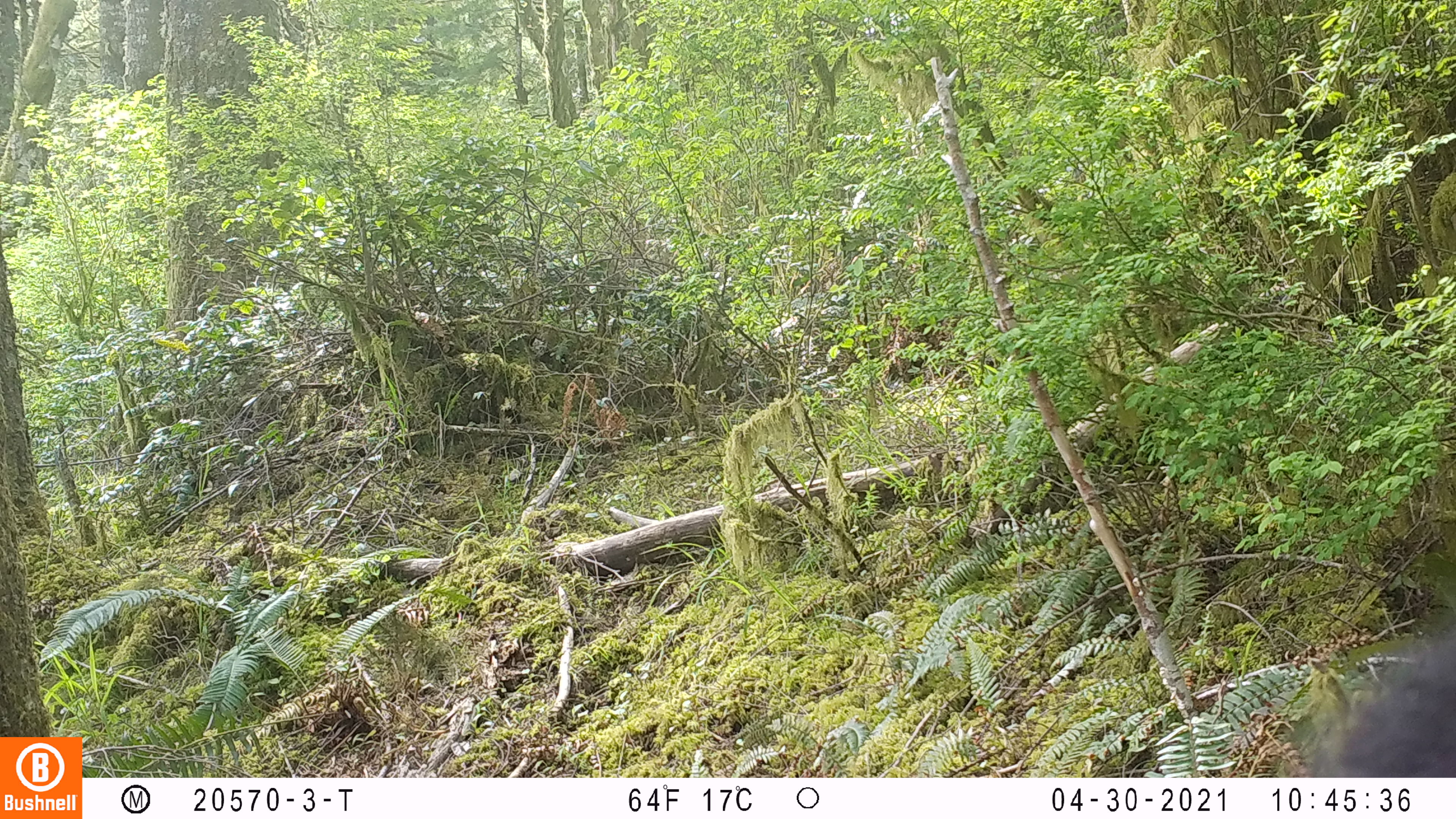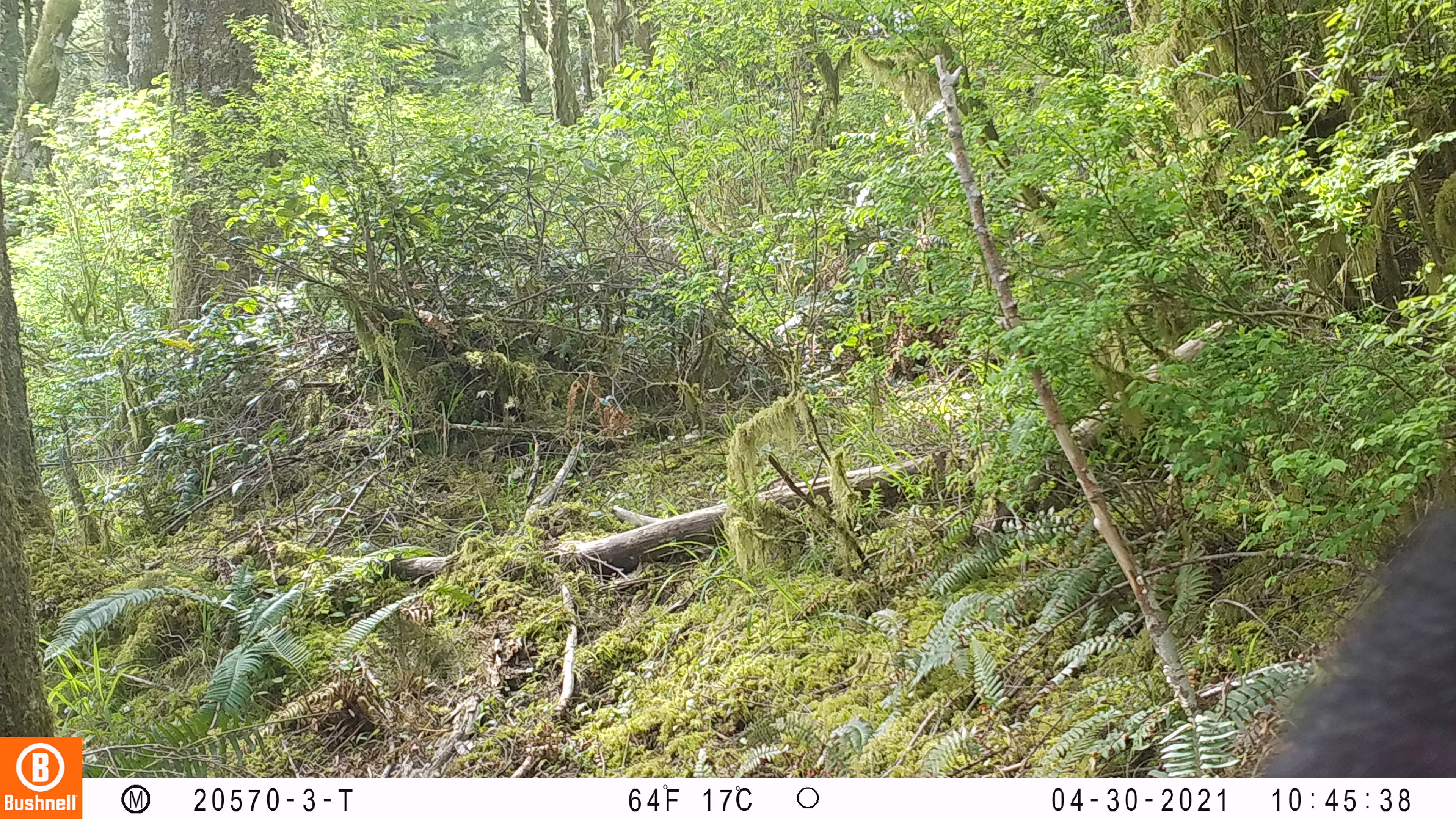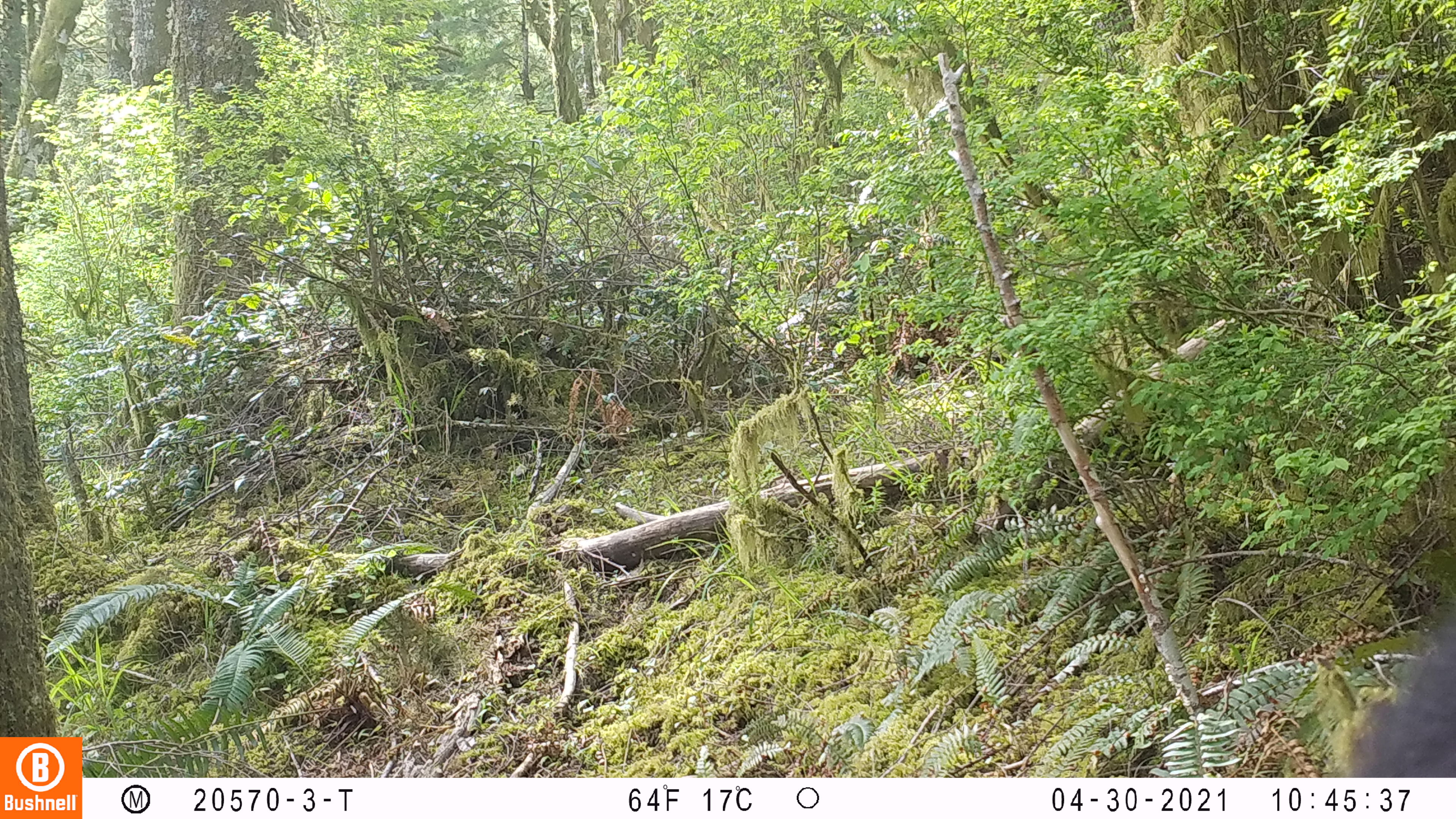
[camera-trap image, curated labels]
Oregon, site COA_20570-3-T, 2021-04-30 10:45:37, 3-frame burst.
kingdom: Animalia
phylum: Chordata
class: Mammalia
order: Carnivora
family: Ursidae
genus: Ursus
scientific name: Ursus americanus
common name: american black bear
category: black bear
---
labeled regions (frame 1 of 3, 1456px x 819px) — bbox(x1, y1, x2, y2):
black bear: bbox(1277, 613, 1450, 773)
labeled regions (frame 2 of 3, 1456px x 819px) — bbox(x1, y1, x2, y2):
black bear: bbox(1247, 481, 1450, 770)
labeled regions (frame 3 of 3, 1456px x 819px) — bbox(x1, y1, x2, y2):
black bear: bbox(1340, 609, 1450, 772)